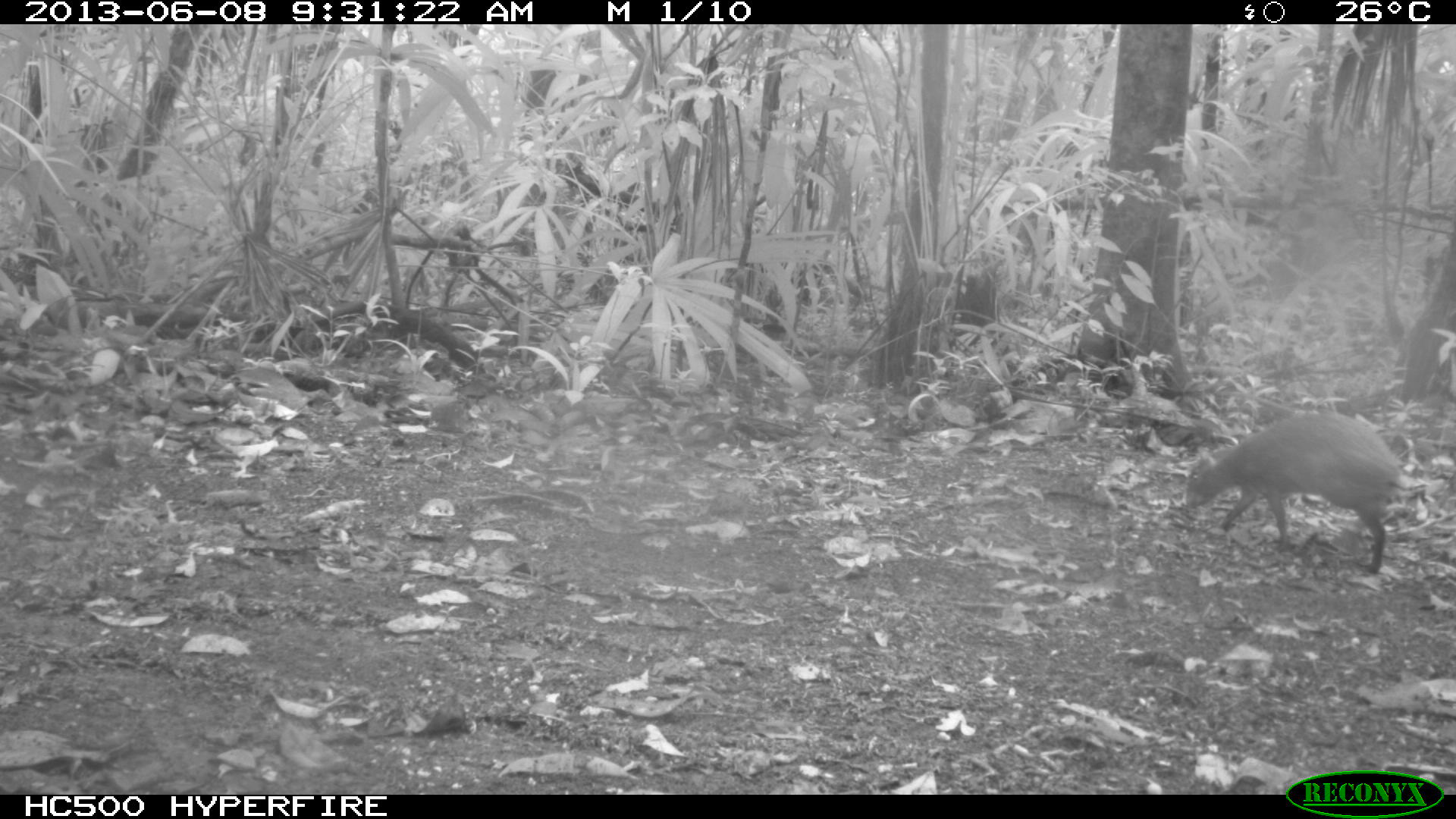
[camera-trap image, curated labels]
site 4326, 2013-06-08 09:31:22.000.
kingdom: Animalia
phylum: Chordata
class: Mammalia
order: Rodentia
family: Dasyproctidae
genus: Dasyprocta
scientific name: Dasyprocta punctata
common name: central american agouti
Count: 1.